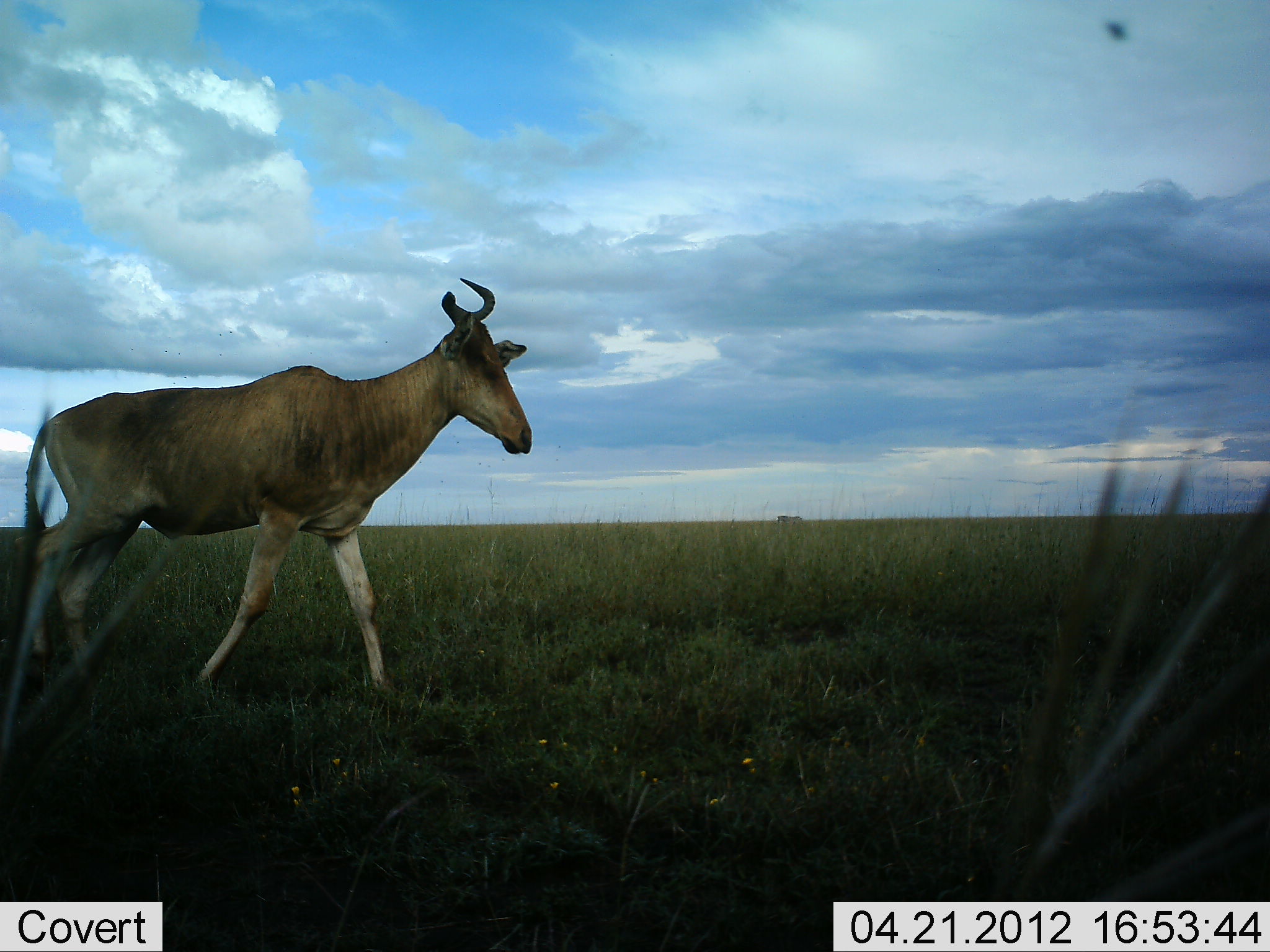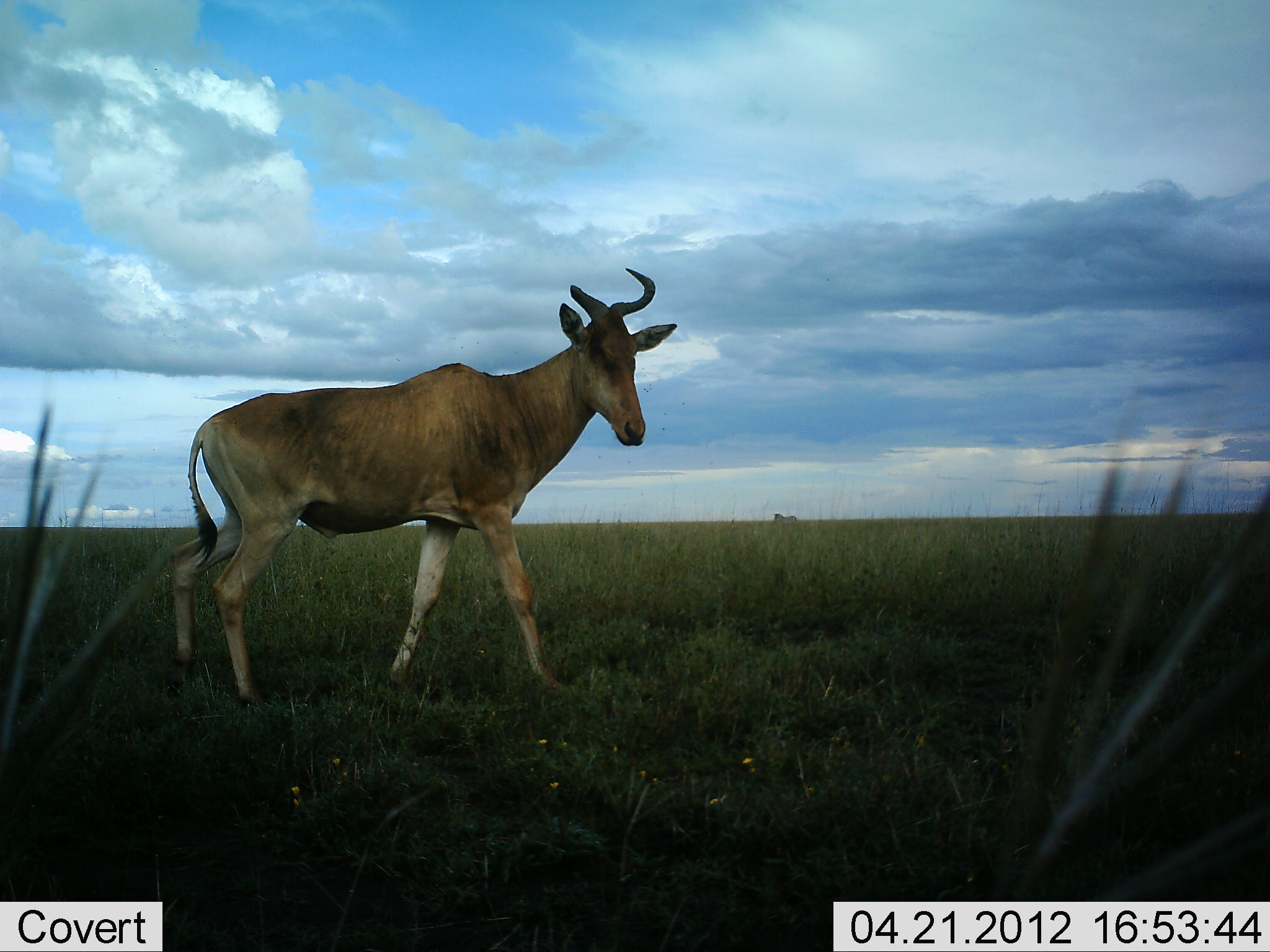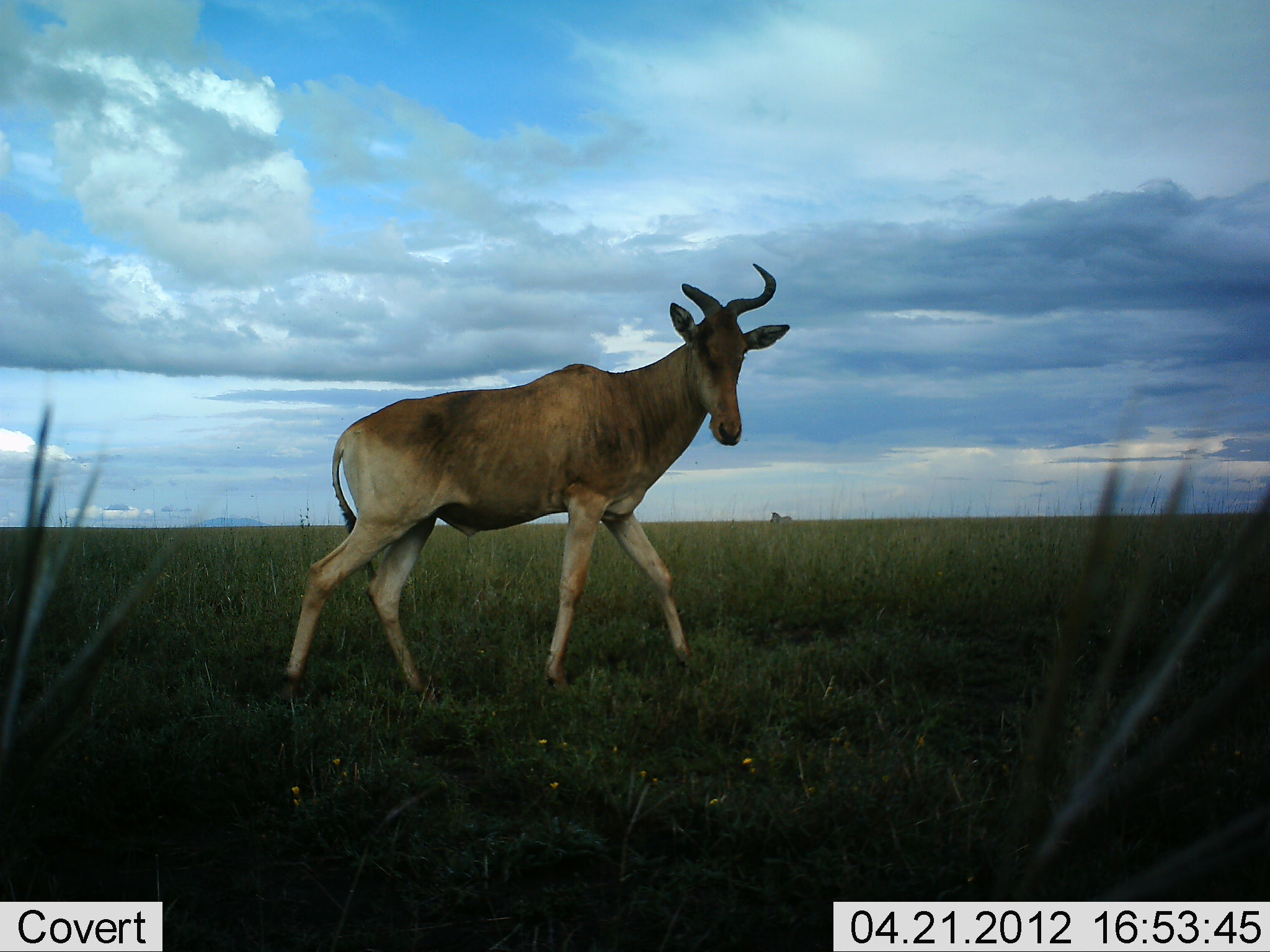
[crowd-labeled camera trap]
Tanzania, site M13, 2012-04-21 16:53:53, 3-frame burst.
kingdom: Animalia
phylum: Chordata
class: Mammalia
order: Artiodactyla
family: Bovidae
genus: Alcelaphus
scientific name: Alcelaphus buselaphus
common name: hartebeest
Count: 1.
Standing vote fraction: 4%.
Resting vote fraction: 0%.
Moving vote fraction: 96%.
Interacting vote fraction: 0%.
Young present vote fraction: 0%.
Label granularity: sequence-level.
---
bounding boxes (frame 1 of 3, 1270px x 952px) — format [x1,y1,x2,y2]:
animal: [0,271,536,768]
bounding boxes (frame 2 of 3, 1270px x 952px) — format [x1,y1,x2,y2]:
animal: [165,261,683,710]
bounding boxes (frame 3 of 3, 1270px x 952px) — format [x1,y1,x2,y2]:
animal: [276,258,794,708]